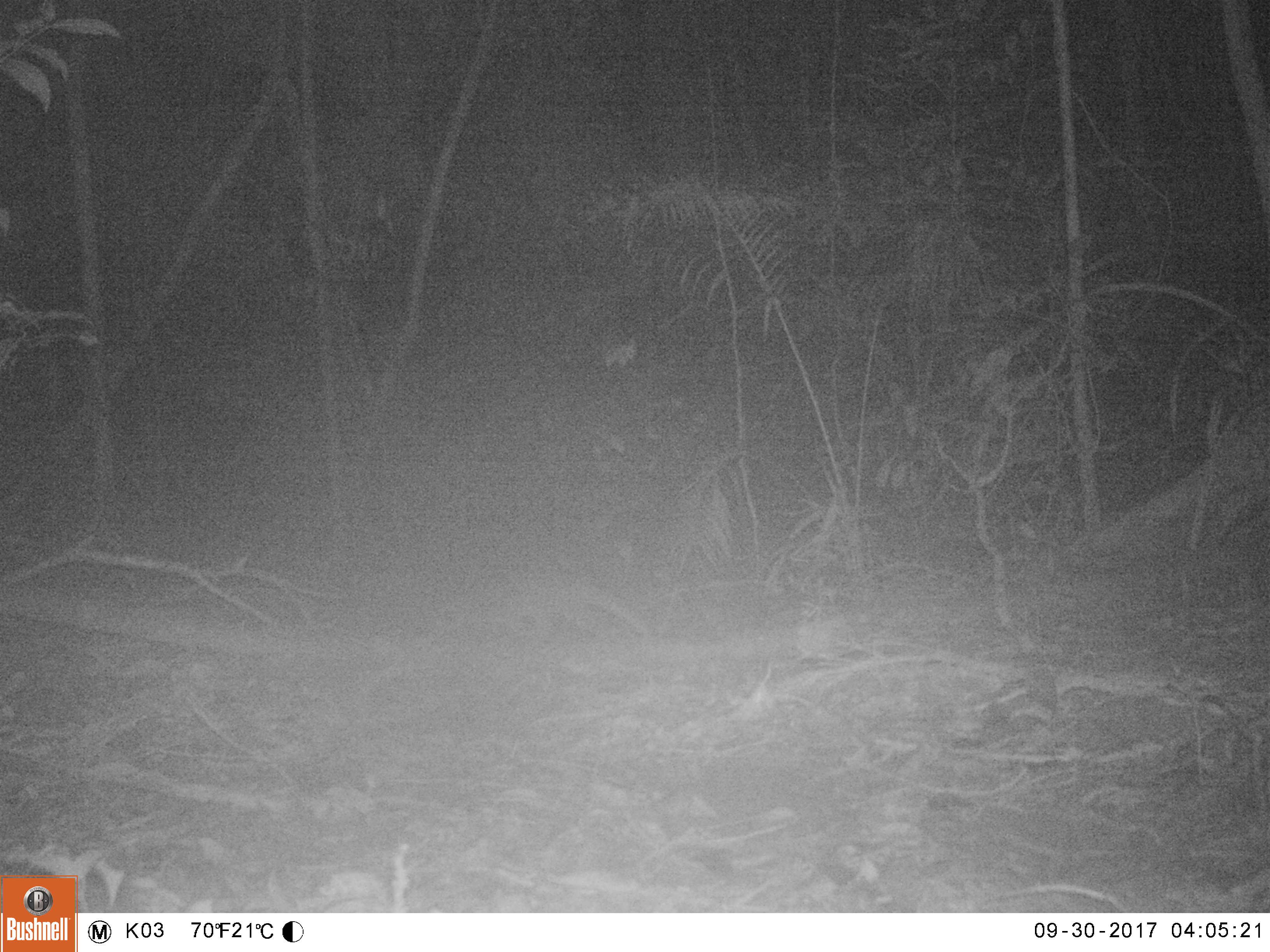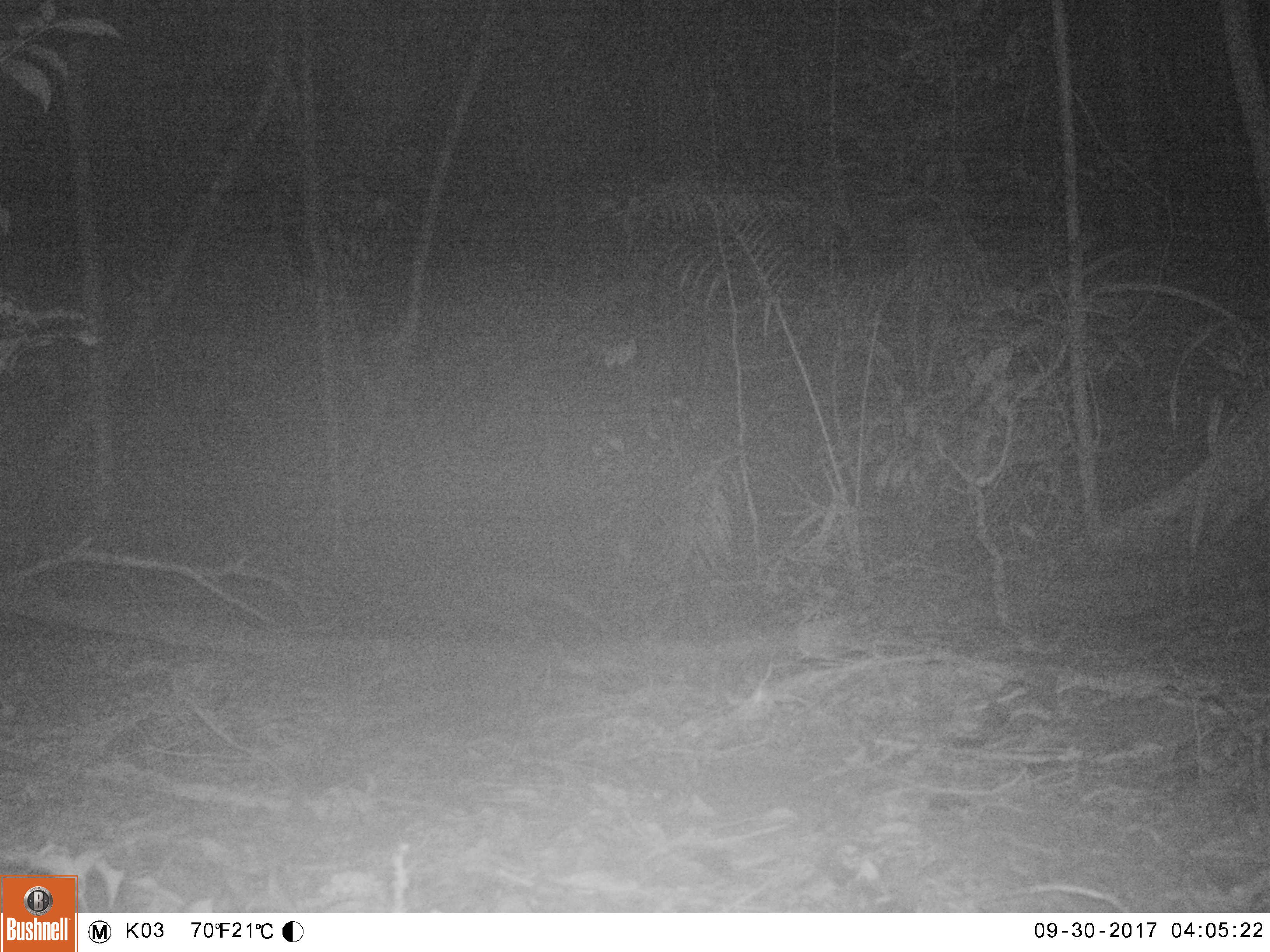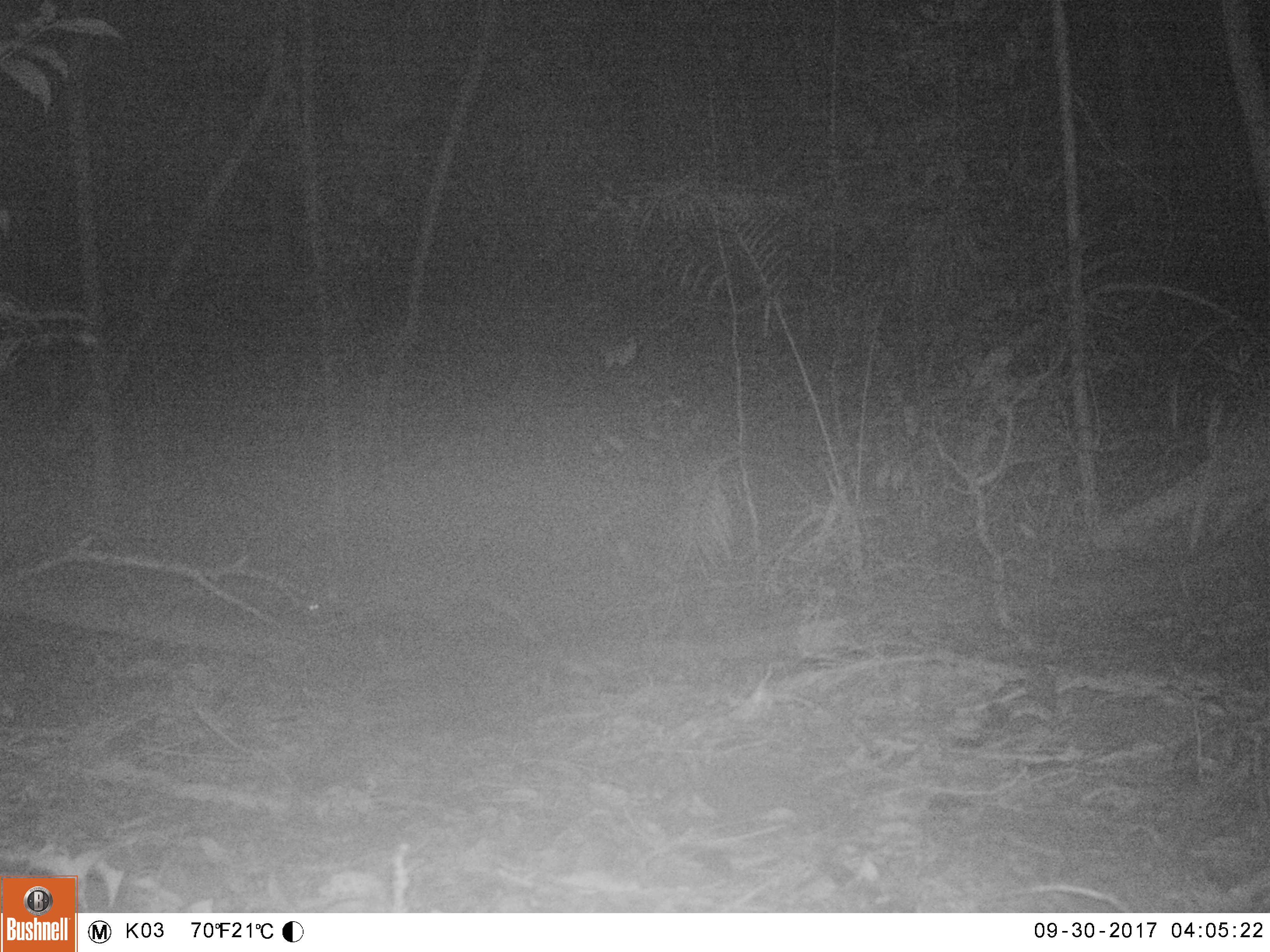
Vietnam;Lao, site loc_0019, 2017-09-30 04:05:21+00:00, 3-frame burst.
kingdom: Animalia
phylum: Chordata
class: Mammalia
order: Carnivora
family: Viverridae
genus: Paradoxurus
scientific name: Paradoxurus hermaphroditus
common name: common palm civet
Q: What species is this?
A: Common palm civet (Paradoxurus hermaphroditus).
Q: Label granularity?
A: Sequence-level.